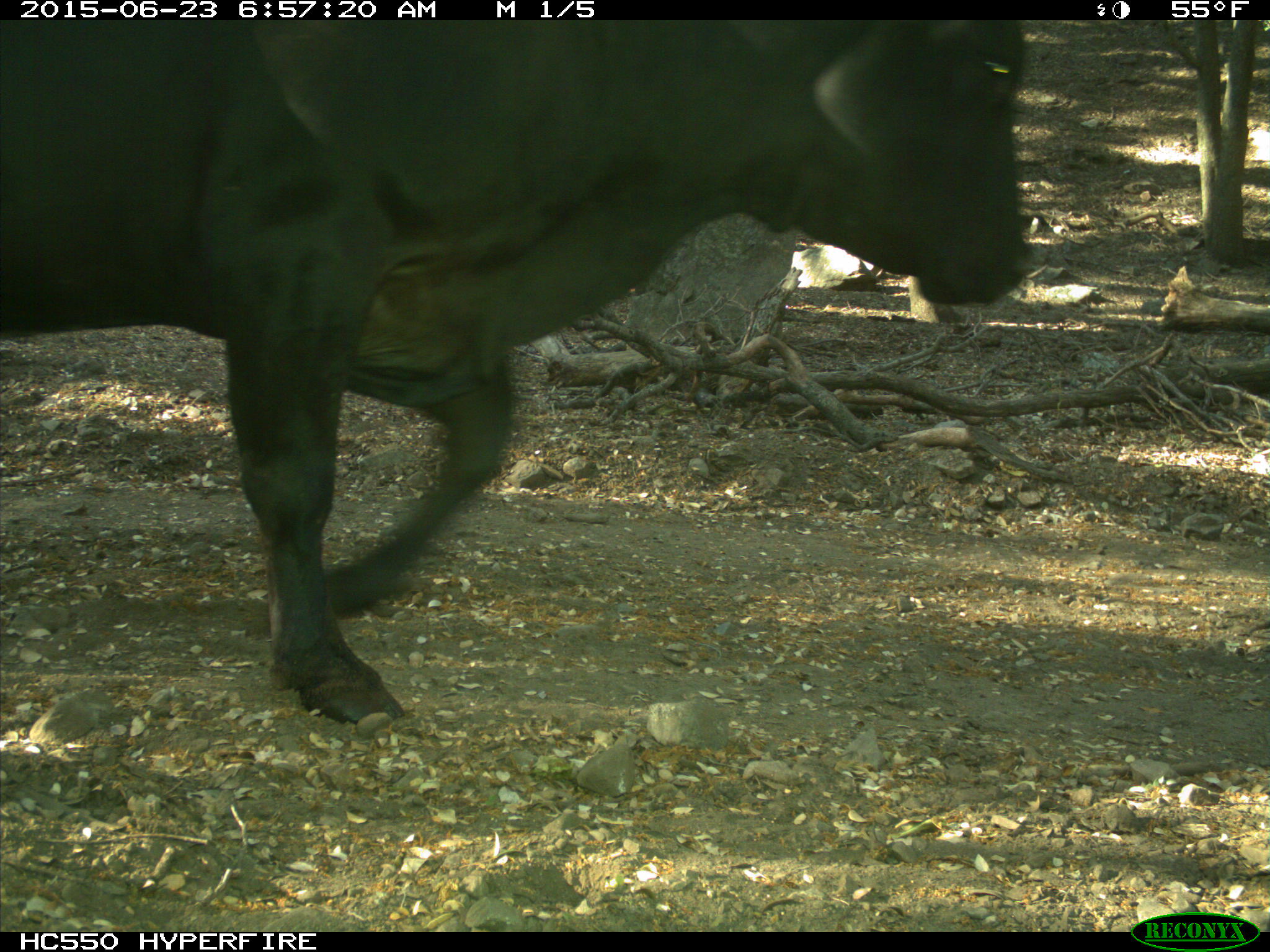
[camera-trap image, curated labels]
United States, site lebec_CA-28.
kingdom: Animalia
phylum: Chordata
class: Mammalia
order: Artiodactyla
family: Bovidae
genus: Bos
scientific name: Bos taurus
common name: domestic cow